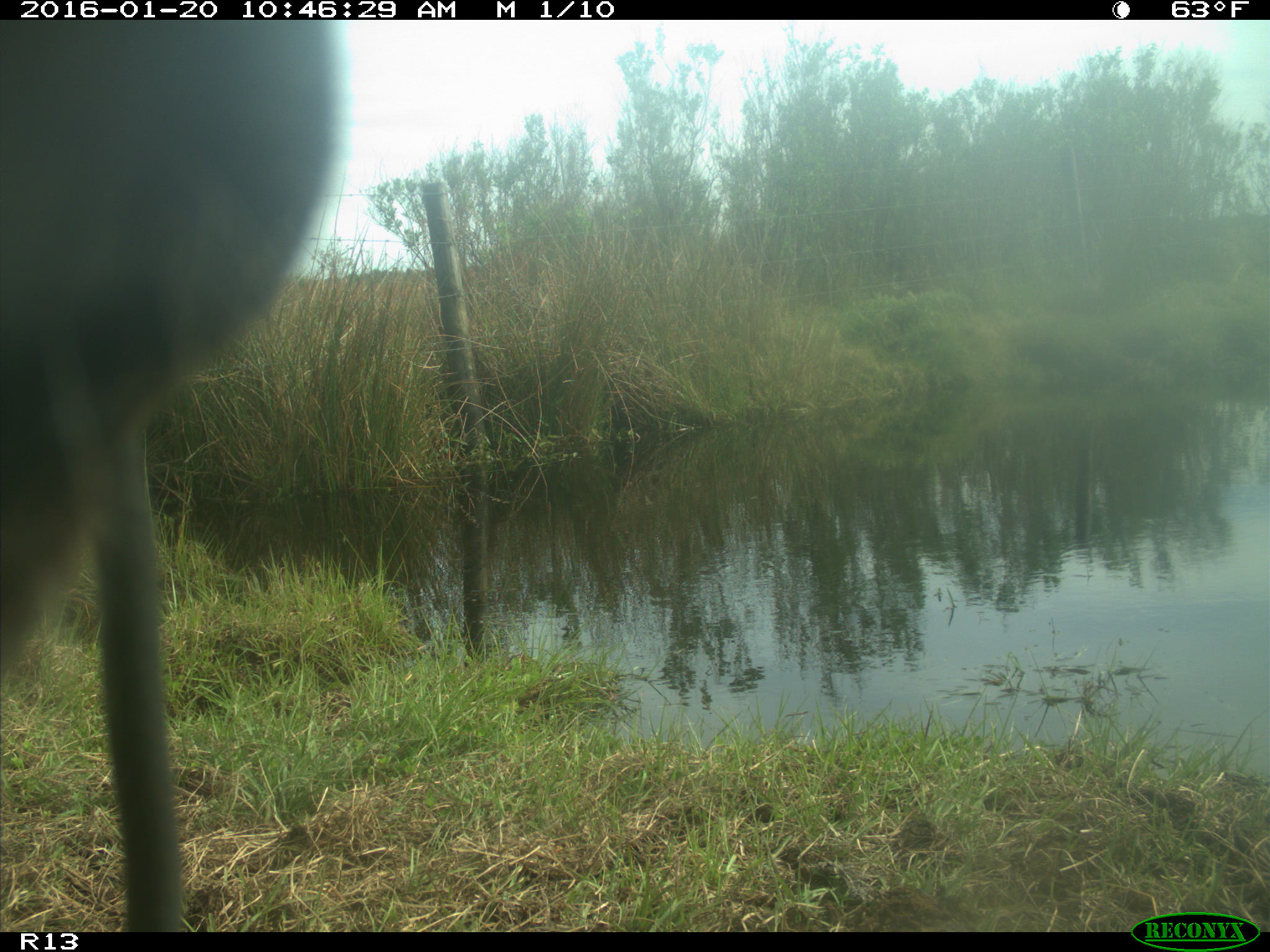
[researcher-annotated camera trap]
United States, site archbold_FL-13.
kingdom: Animalia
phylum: Chordata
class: Mammalia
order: Artiodactyla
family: Bovidae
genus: Bos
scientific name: Bos taurus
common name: domestic cow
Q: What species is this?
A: Bos taurus (domestic cow).